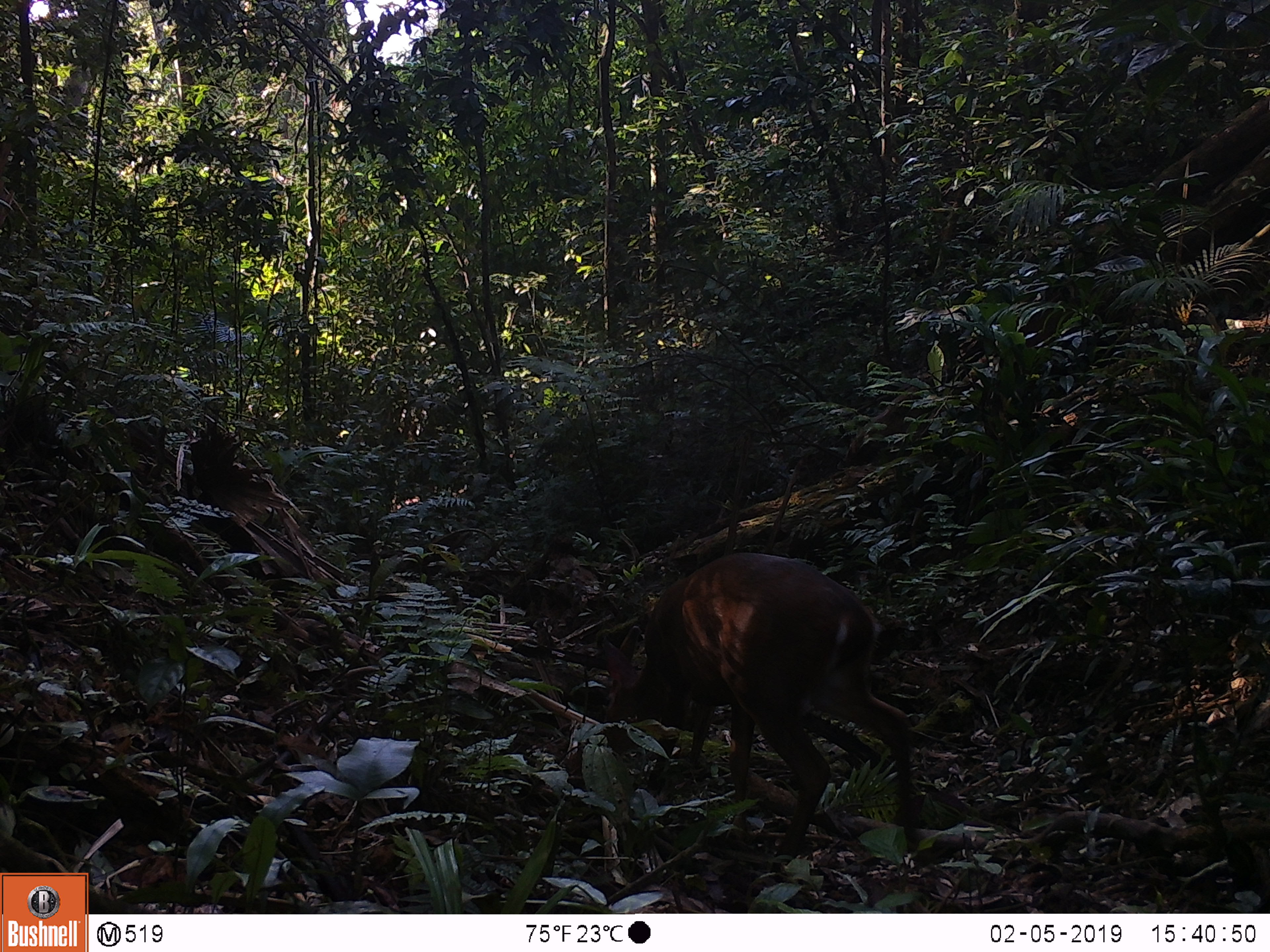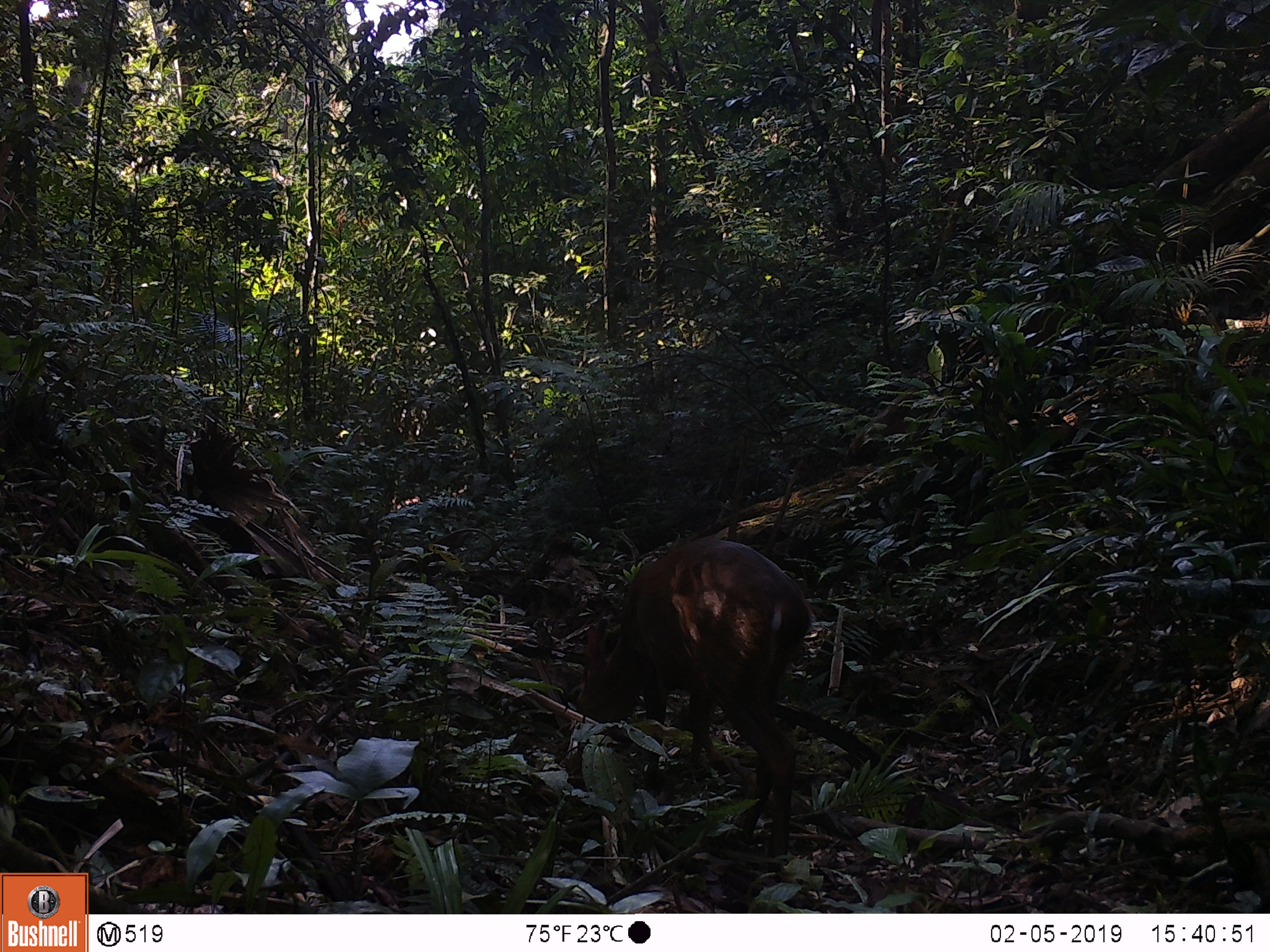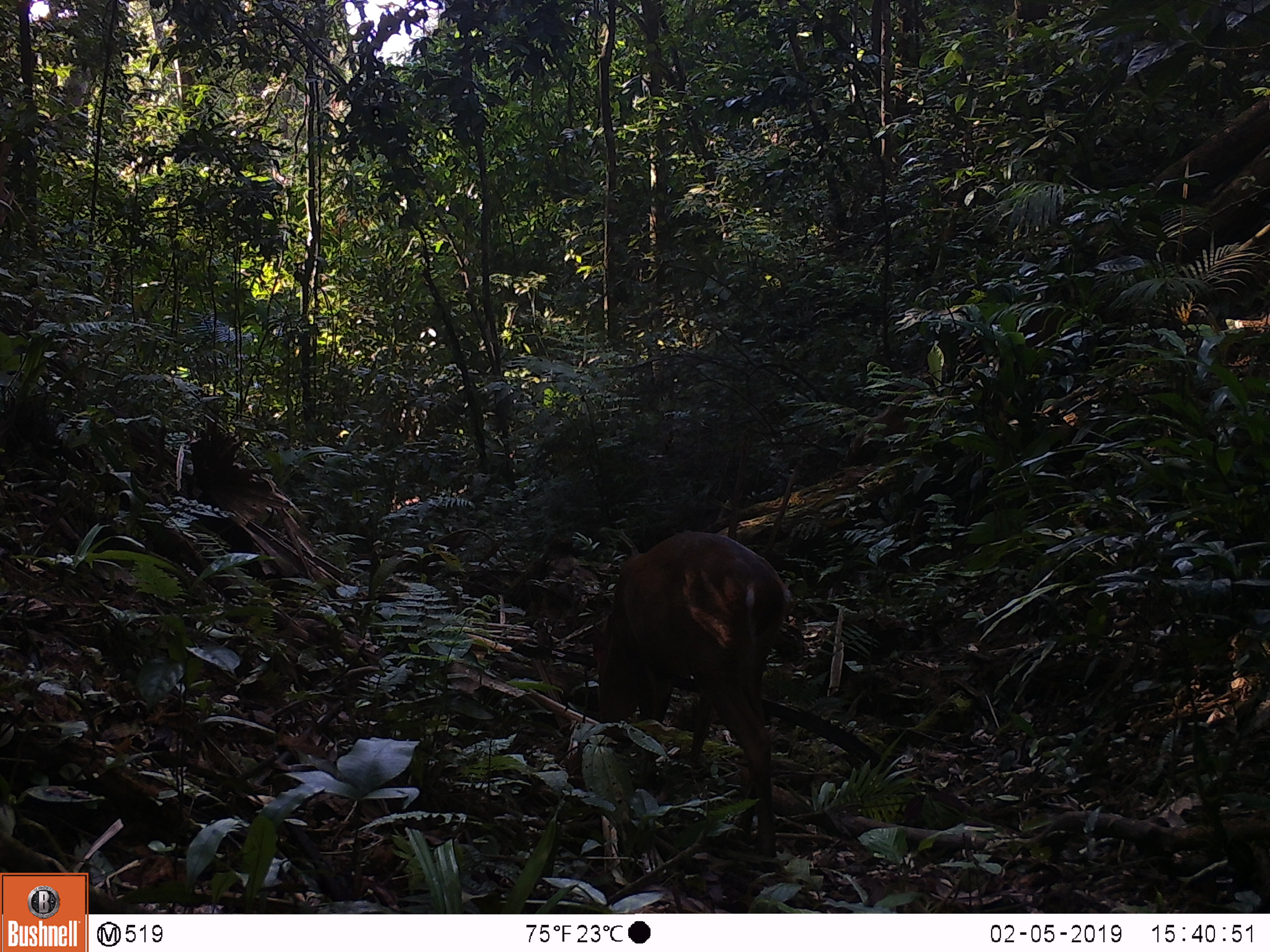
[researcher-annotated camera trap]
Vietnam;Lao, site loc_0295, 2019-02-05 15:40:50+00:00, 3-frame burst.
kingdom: Animalia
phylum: Chordata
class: Mammalia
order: Artiodactyla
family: Cervidae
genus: Muntiacus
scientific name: Muntiacus vuquangensis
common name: large-antlered muntjac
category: large antlered muntjac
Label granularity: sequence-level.